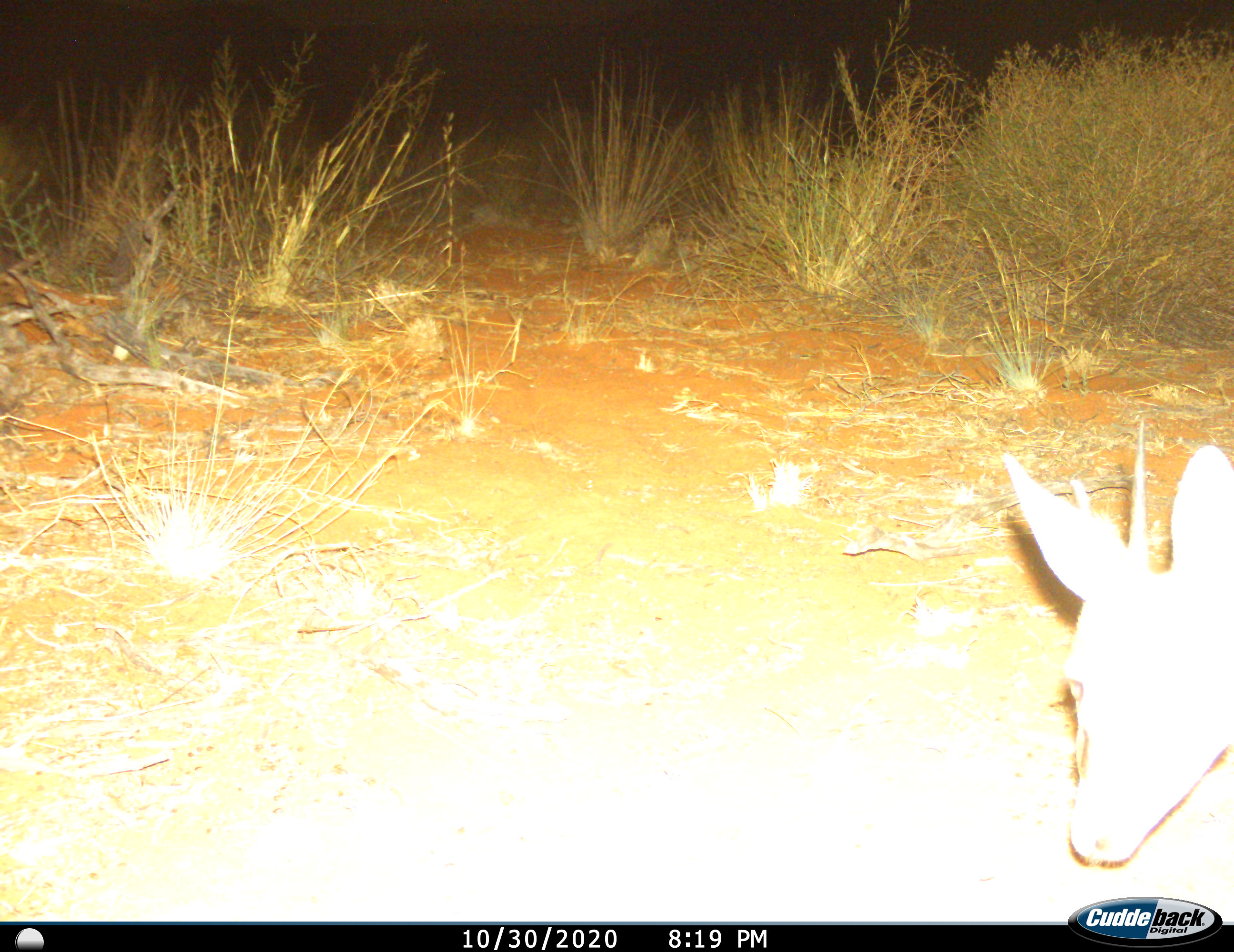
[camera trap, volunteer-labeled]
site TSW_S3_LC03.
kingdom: Animalia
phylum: Chordata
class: Mammalia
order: Artiodactyla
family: Bovidae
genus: Sylvicapra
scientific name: Sylvicapra grimmia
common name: common duiker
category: duikercommongrey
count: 1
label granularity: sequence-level